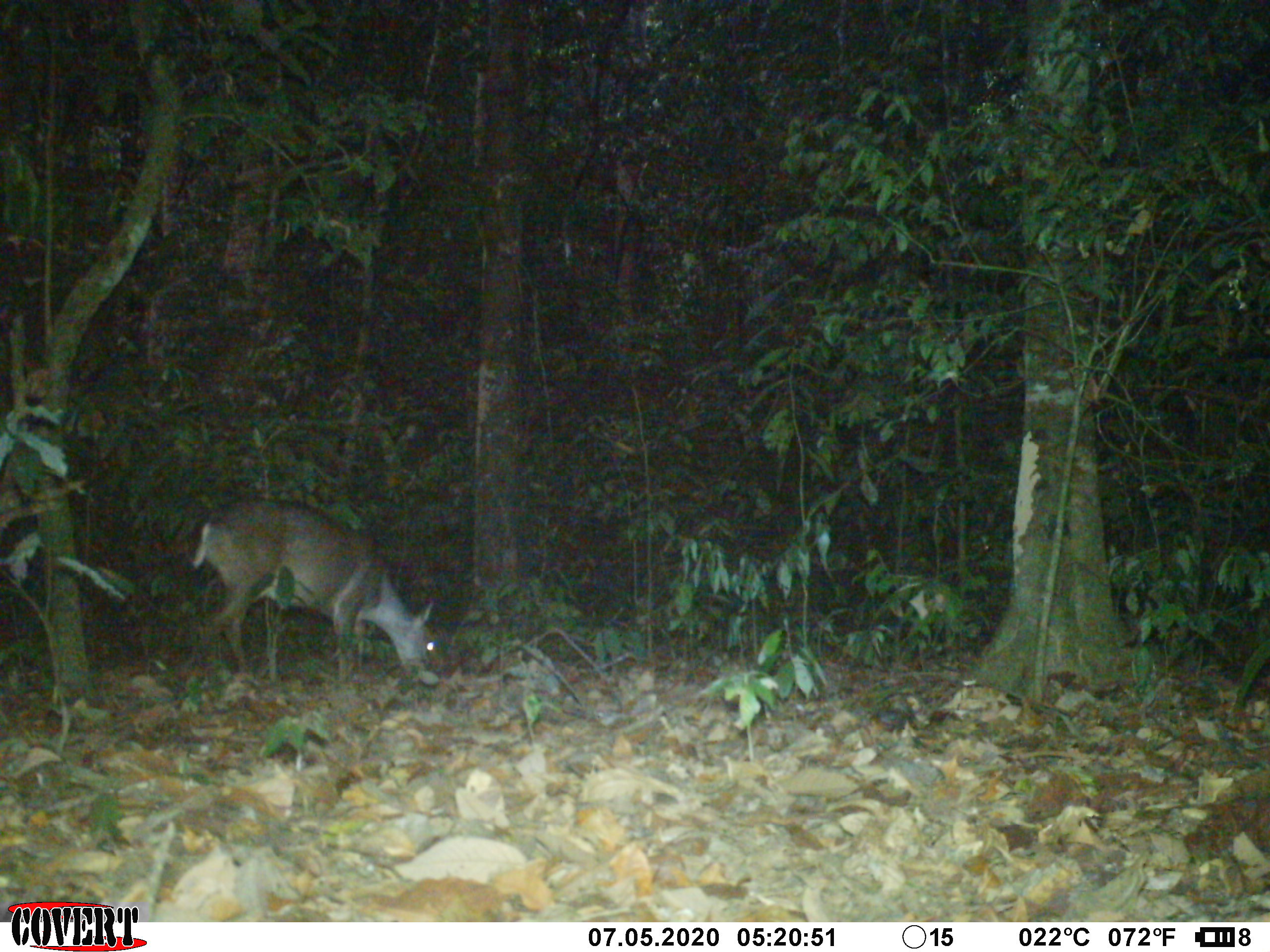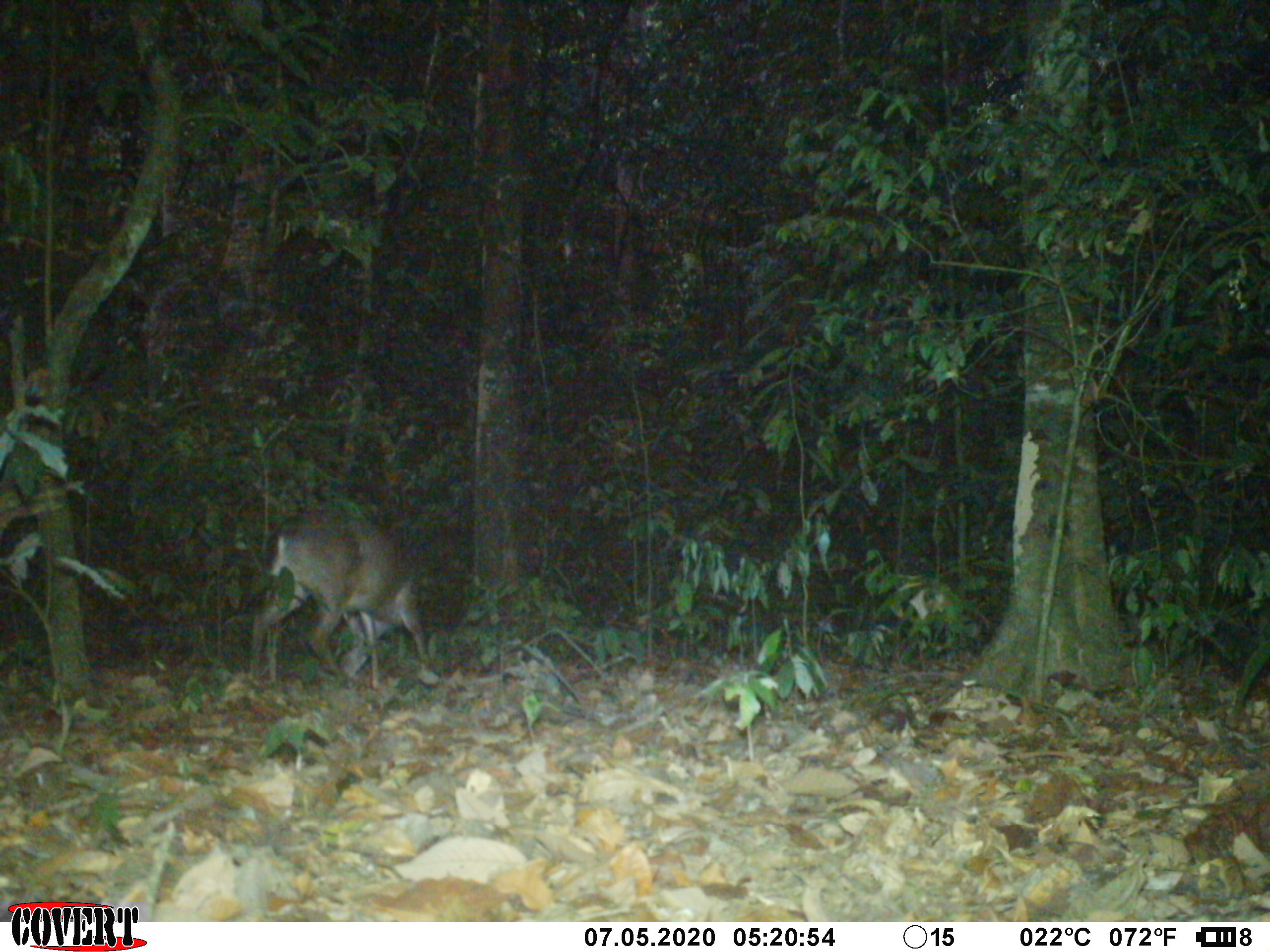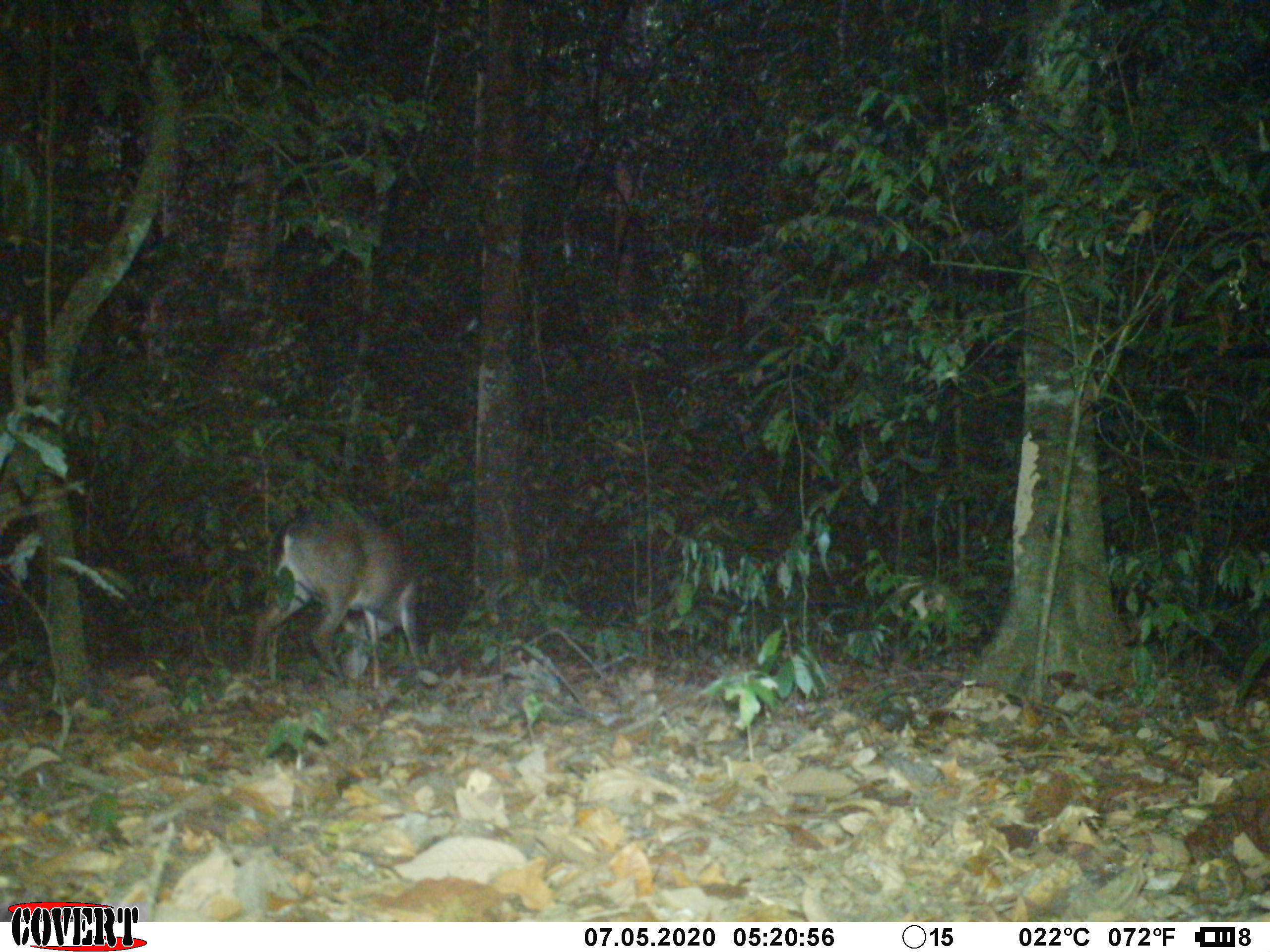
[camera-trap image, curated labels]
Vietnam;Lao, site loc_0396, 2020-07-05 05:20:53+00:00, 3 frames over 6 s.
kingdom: Animalia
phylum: Chordata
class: Mammalia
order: Artiodactyla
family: Cervidae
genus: Muntiacus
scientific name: Muntiacus vuquangensis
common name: large-antlered muntjac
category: large antlered muntjac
Large antlered muntjac (large-antlered muntjac) (Muntiacus vuquangensis). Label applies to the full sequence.